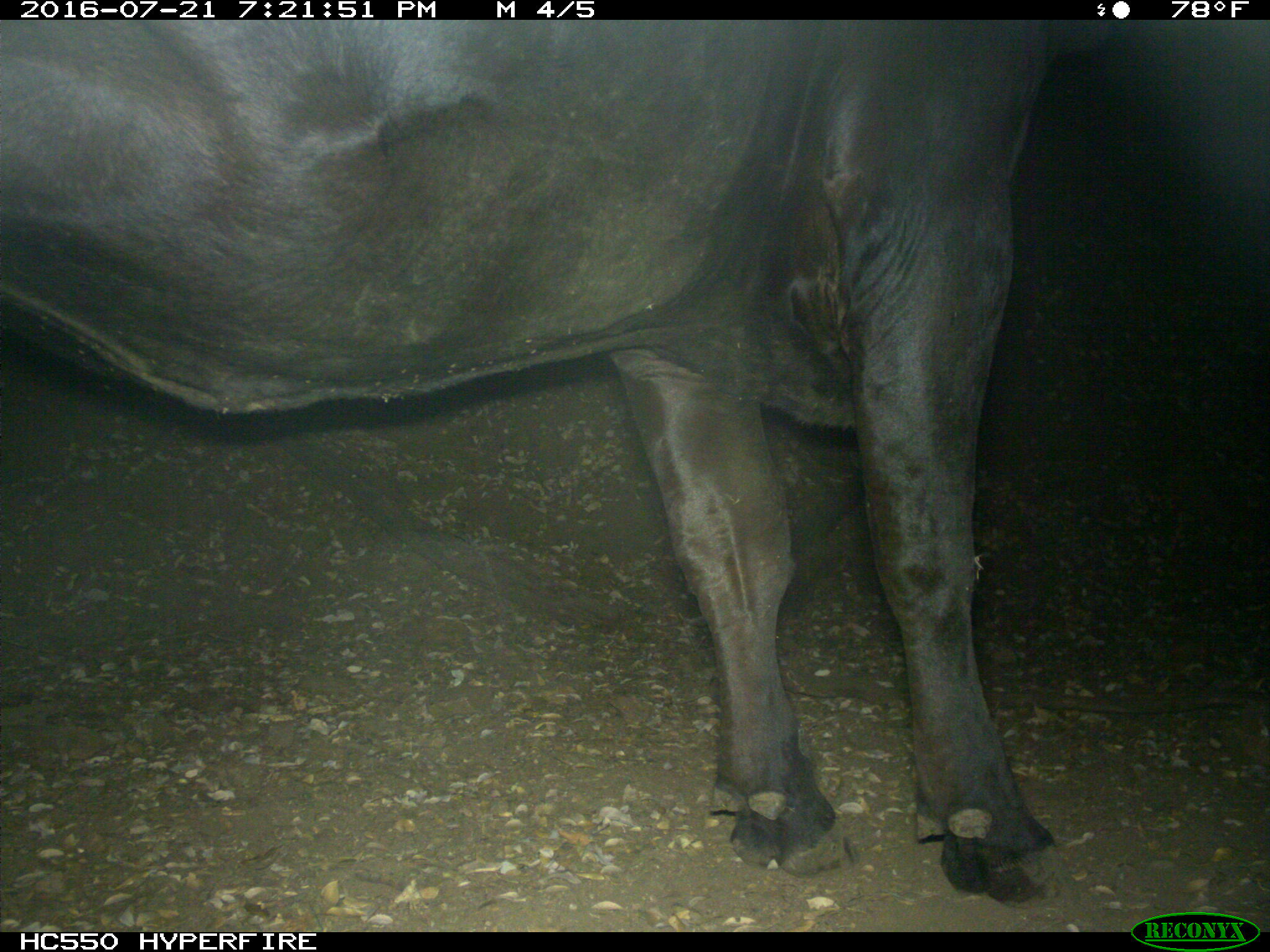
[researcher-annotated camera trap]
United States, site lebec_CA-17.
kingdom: Animalia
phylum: Chordata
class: Mammalia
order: Artiodactyla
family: Bovidae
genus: Bos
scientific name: Bos taurus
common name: domestic cow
Bos taurus (domestic cow).